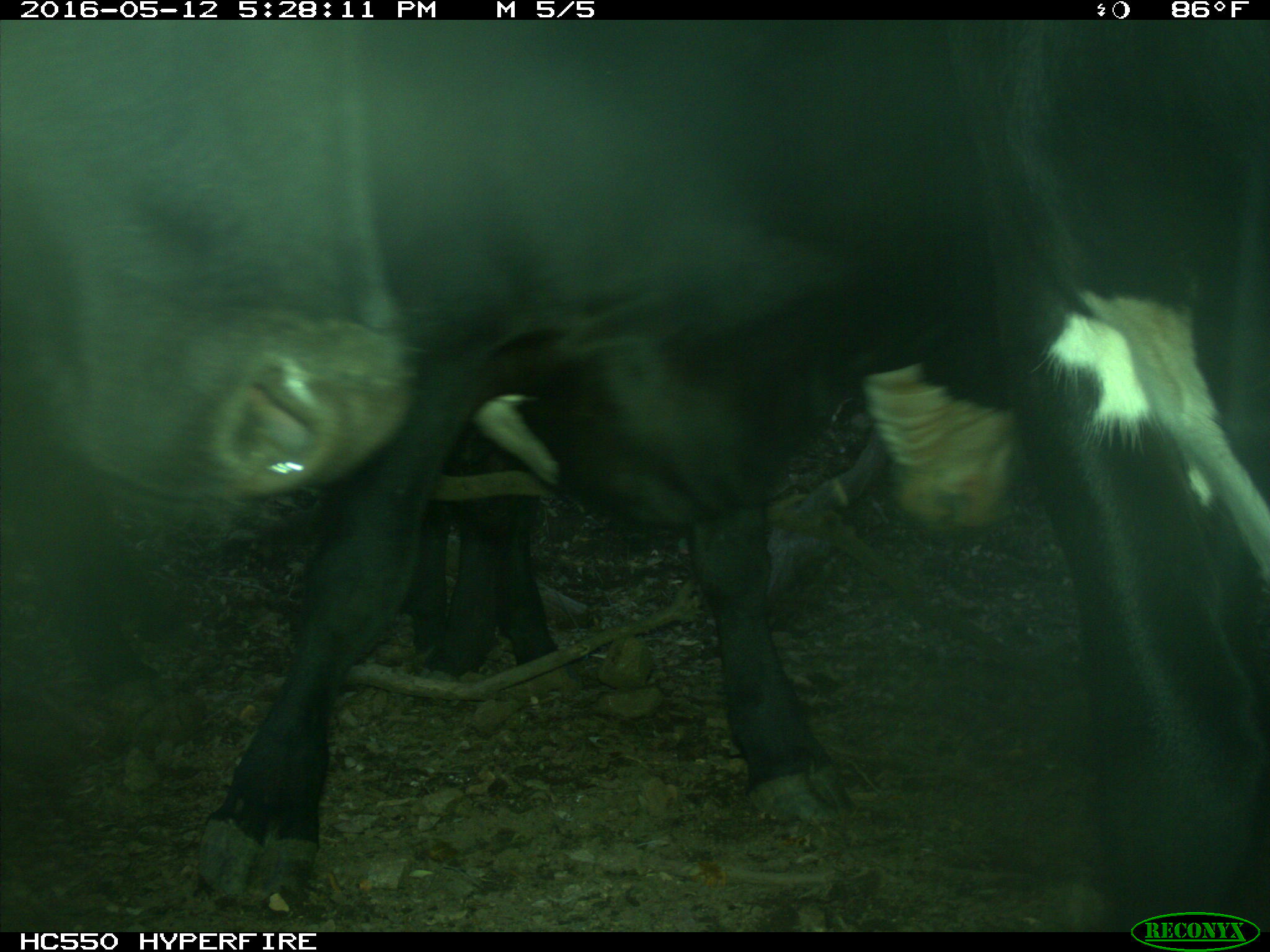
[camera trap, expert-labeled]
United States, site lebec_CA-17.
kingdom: Animalia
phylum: Chordata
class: Mammalia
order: Artiodactyla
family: Bovidae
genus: Bos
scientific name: Bos taurus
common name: domestic cow